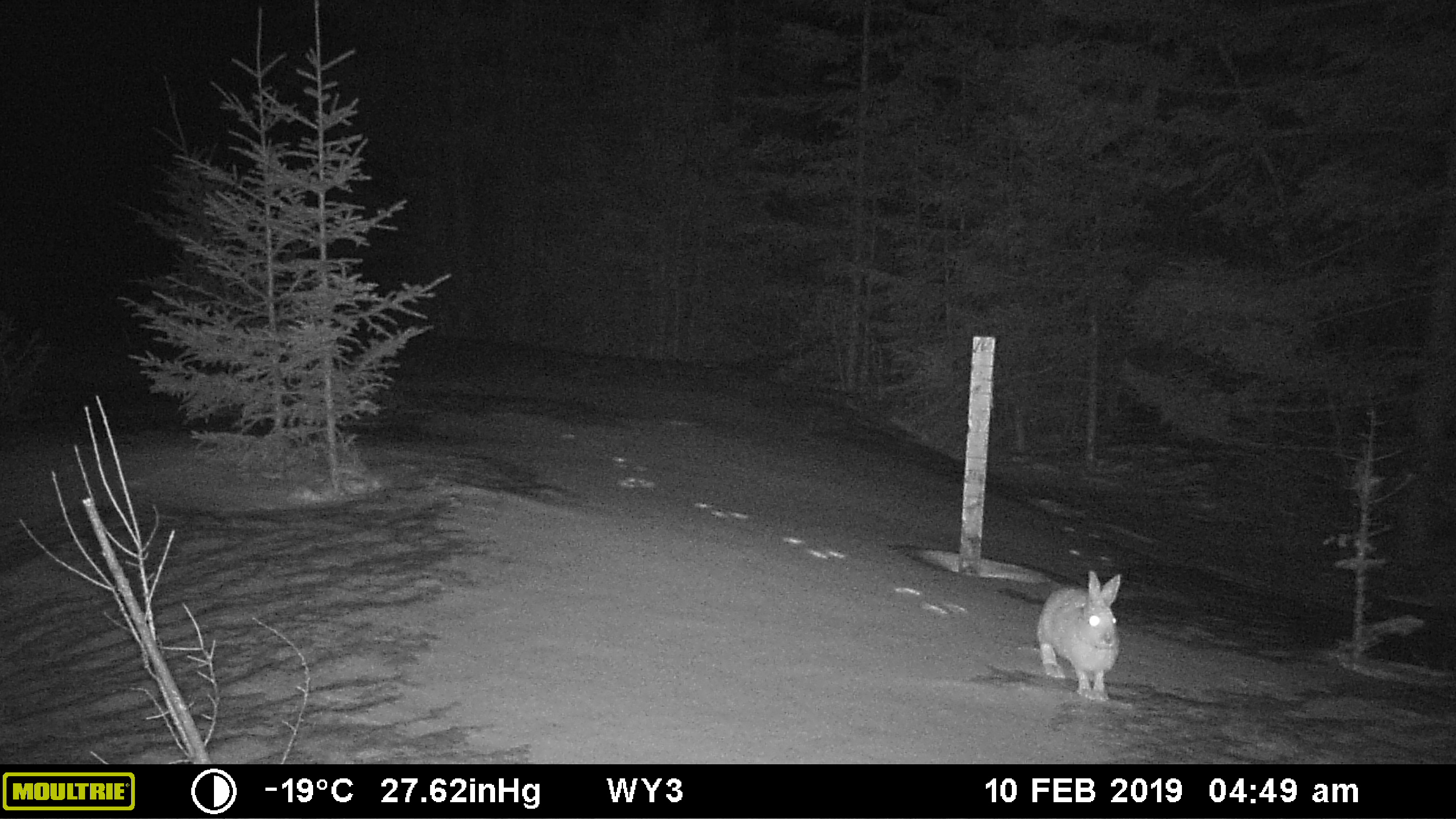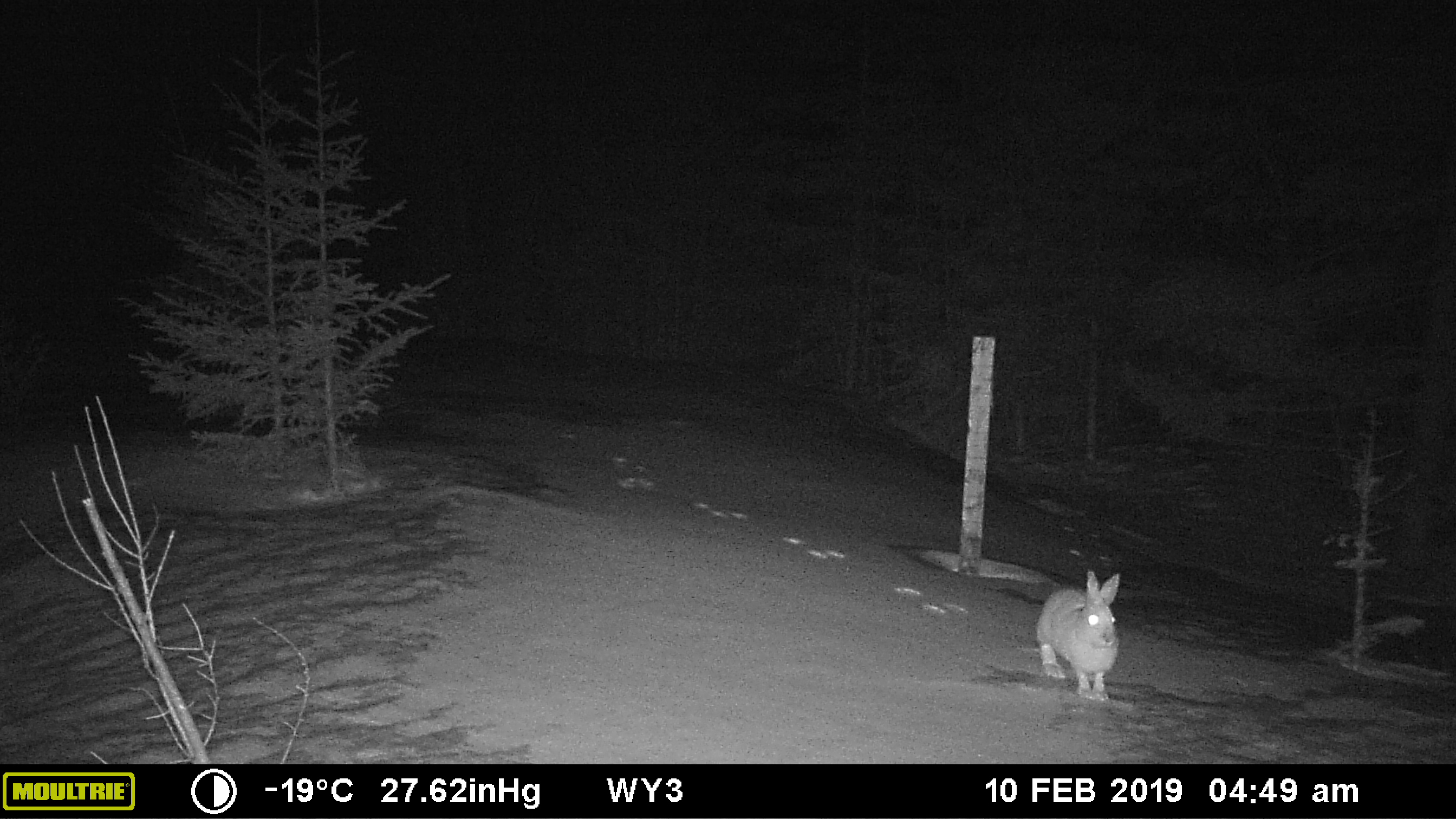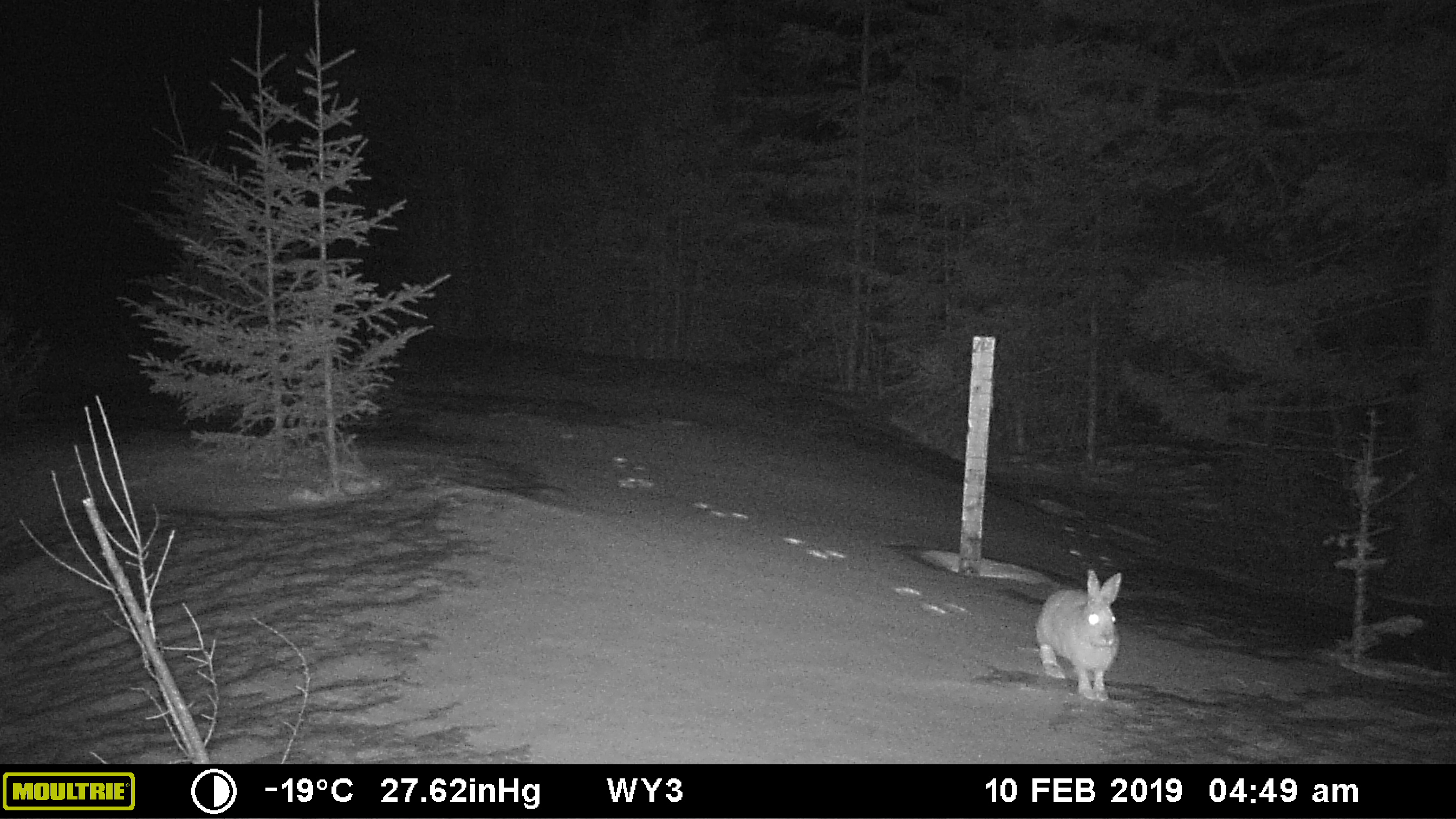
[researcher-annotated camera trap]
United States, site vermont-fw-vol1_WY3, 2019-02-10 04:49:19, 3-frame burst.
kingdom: Animalia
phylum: Chordata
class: Mammalia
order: Lagomorpha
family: Leporidae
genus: Lepus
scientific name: Lepus americanus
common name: snowshoe hare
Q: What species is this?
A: Snowshoe hare (Lepus americanus).